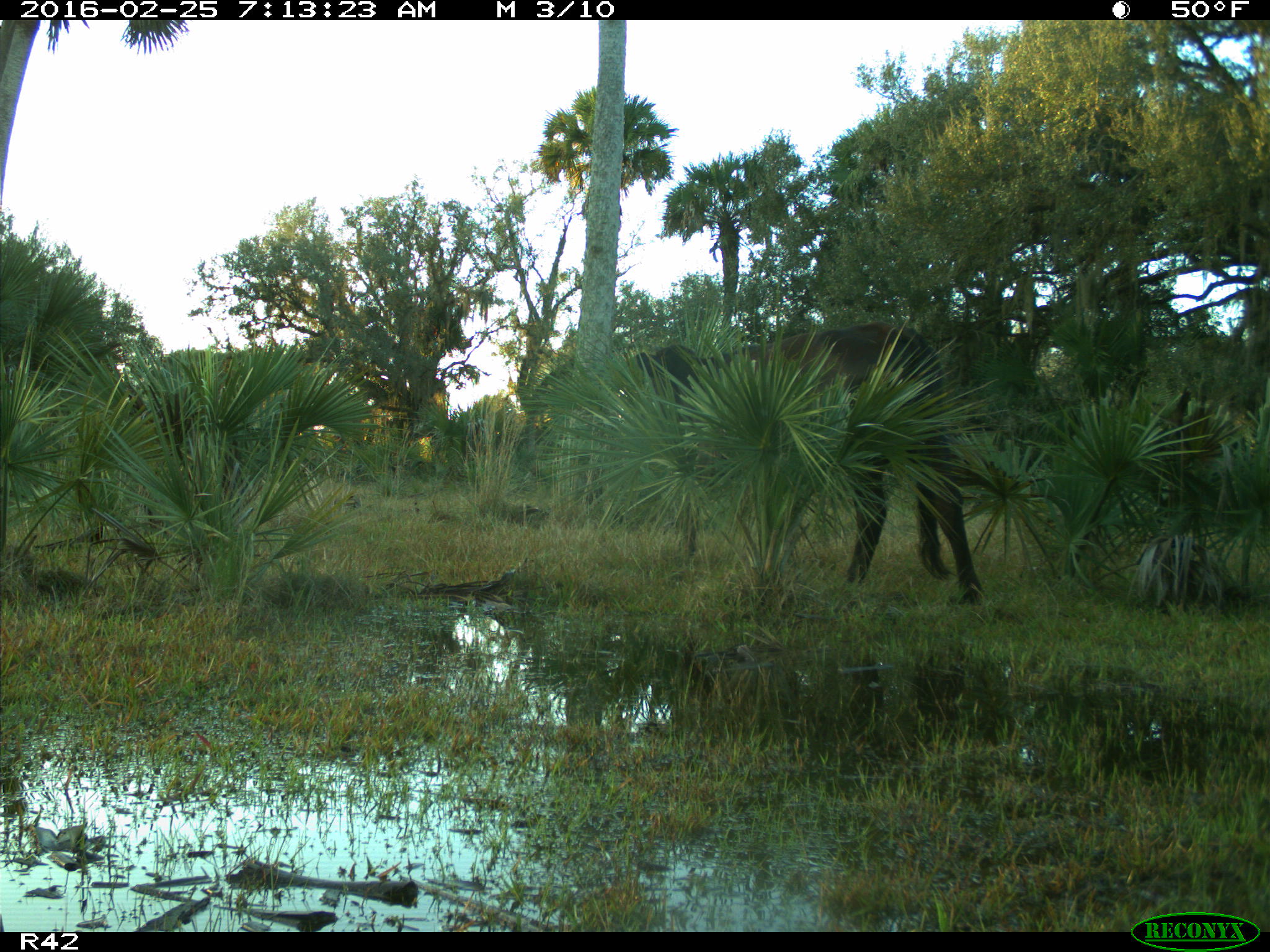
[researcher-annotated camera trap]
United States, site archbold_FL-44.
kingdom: Animalia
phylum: Chordata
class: Mammalia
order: Artiodactyla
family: Bovidae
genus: Bos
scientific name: Bos taurus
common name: domestic cow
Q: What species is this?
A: Bos taurus (domestic cow).